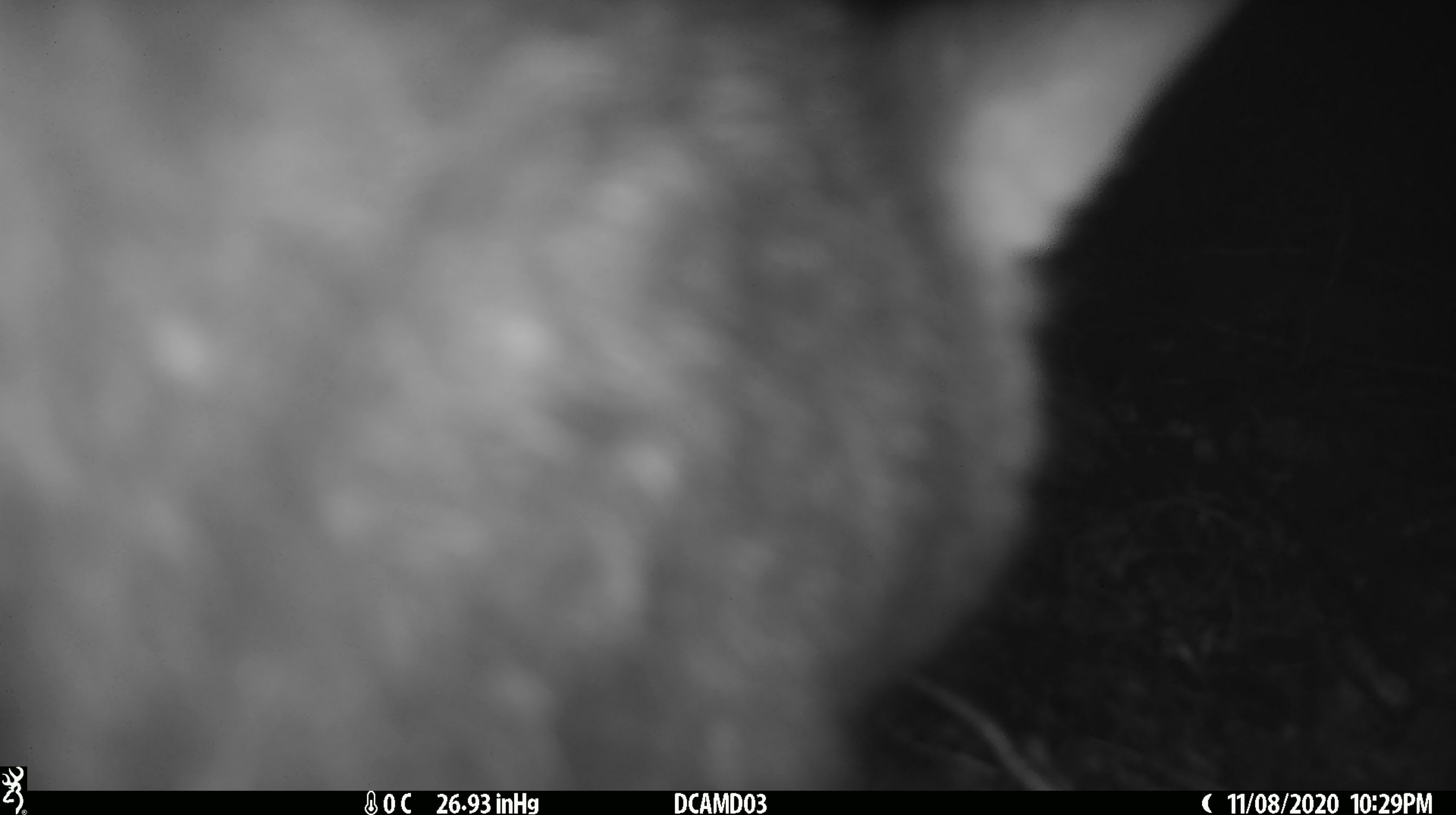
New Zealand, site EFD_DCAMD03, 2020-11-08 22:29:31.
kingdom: Animalia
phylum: Chordata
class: Mammalia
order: Diprotodontia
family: Phalangeridae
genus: Trichosurus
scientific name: Trichosurus vulpecula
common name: common brushtail possum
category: possum